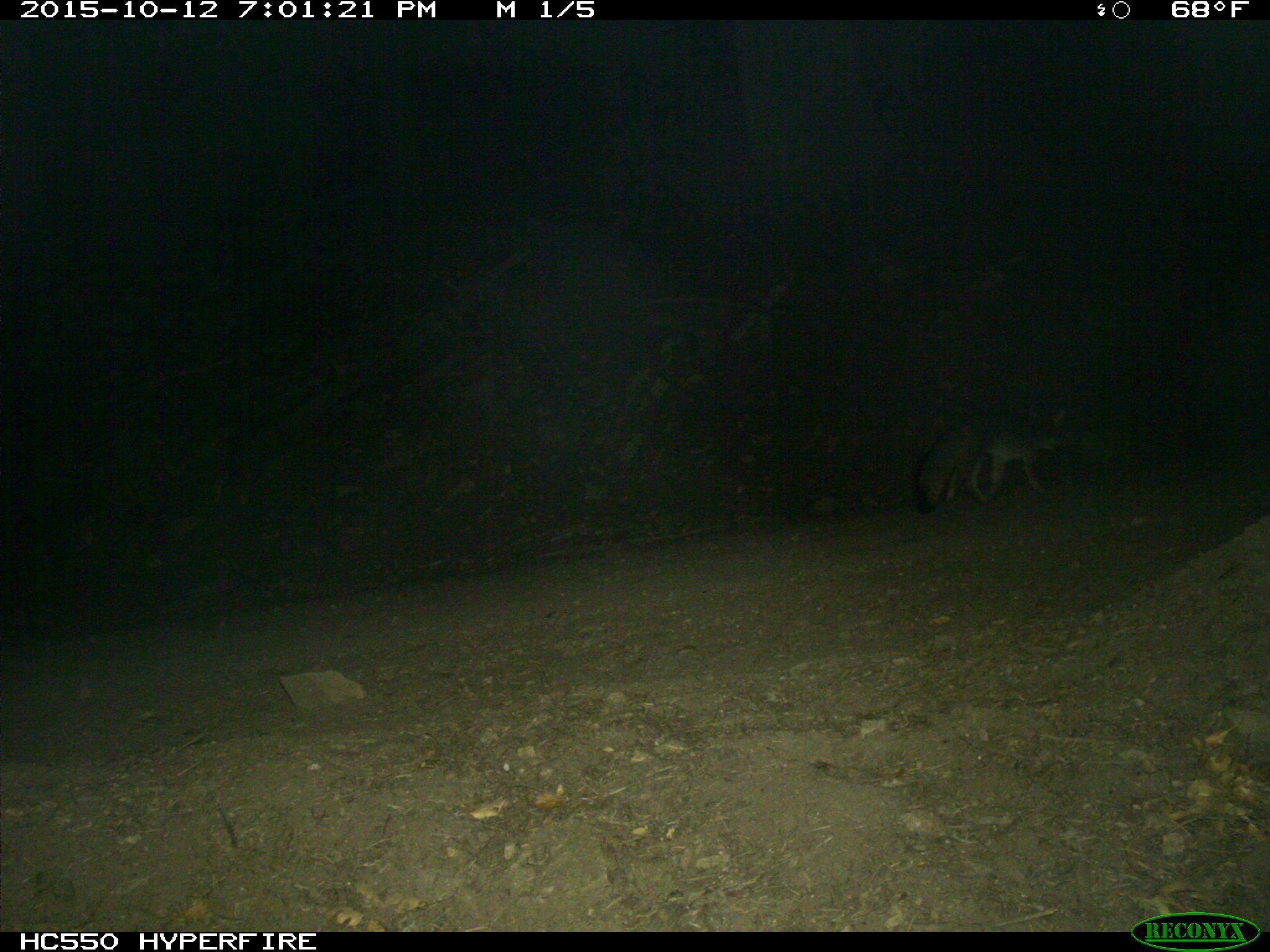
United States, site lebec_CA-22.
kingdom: Animalia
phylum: Chordata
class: Mammalia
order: Carnivora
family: Canidae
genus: Urocyon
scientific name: Urocyon cinereoargenteus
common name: gray fox